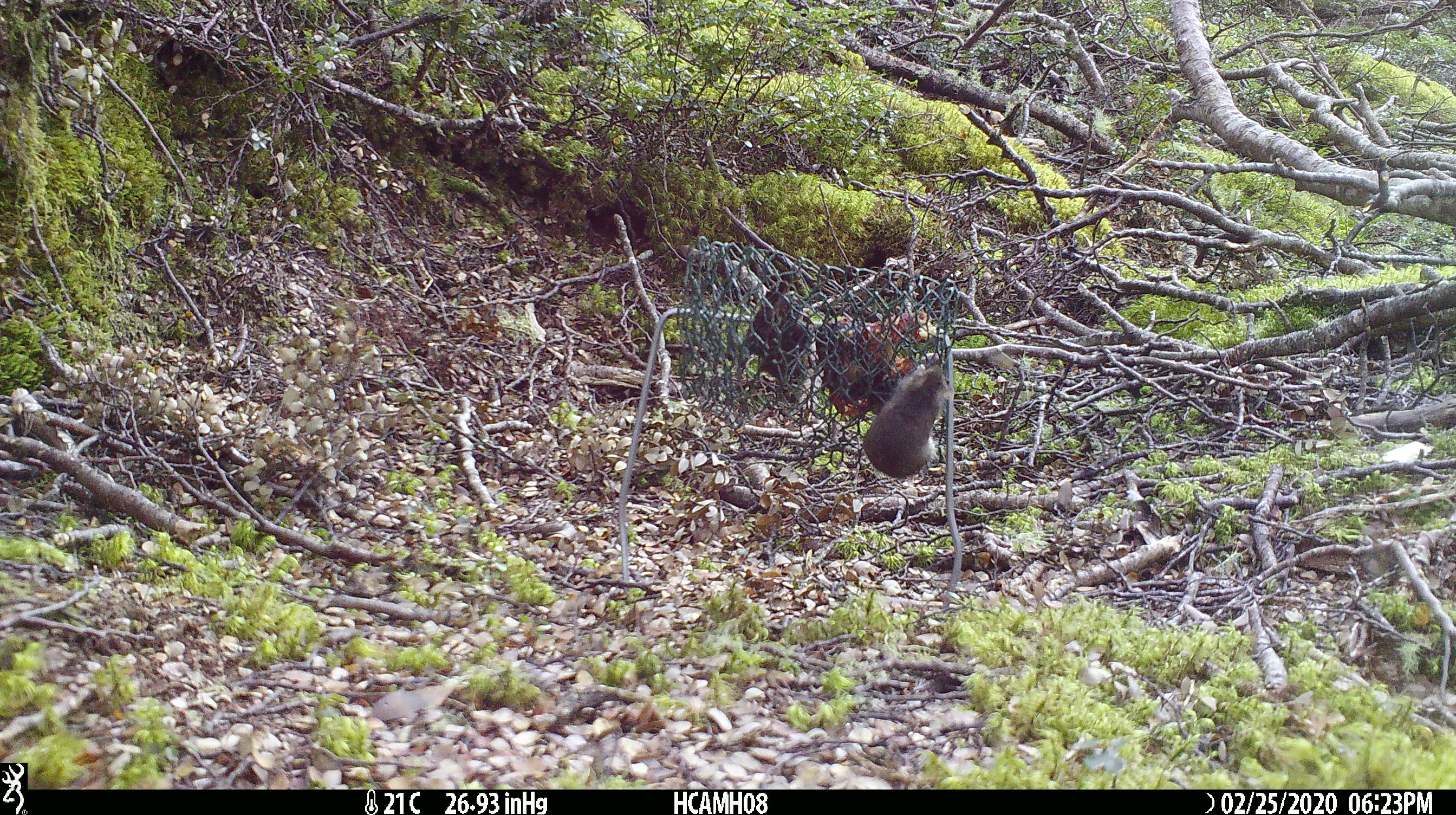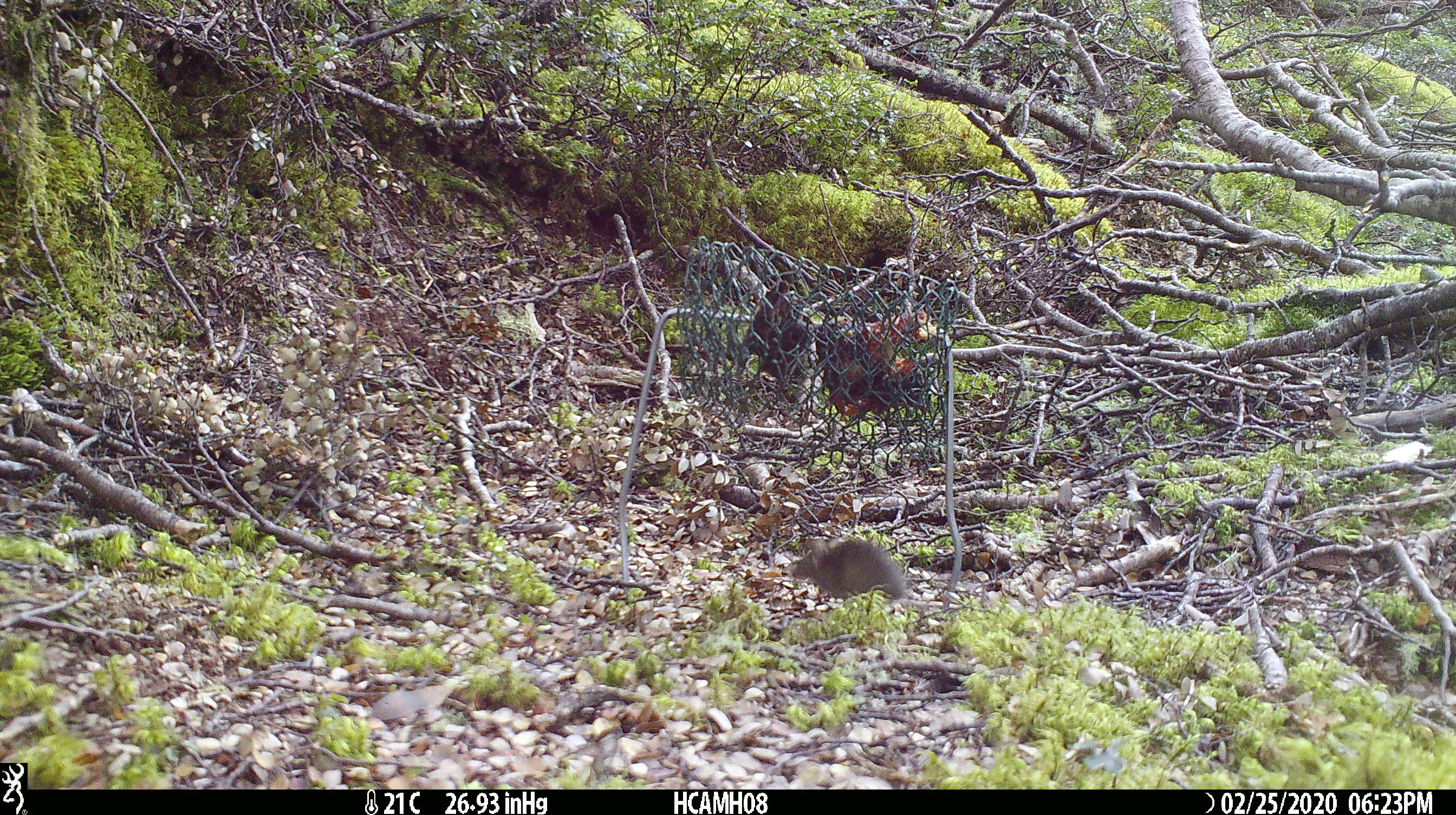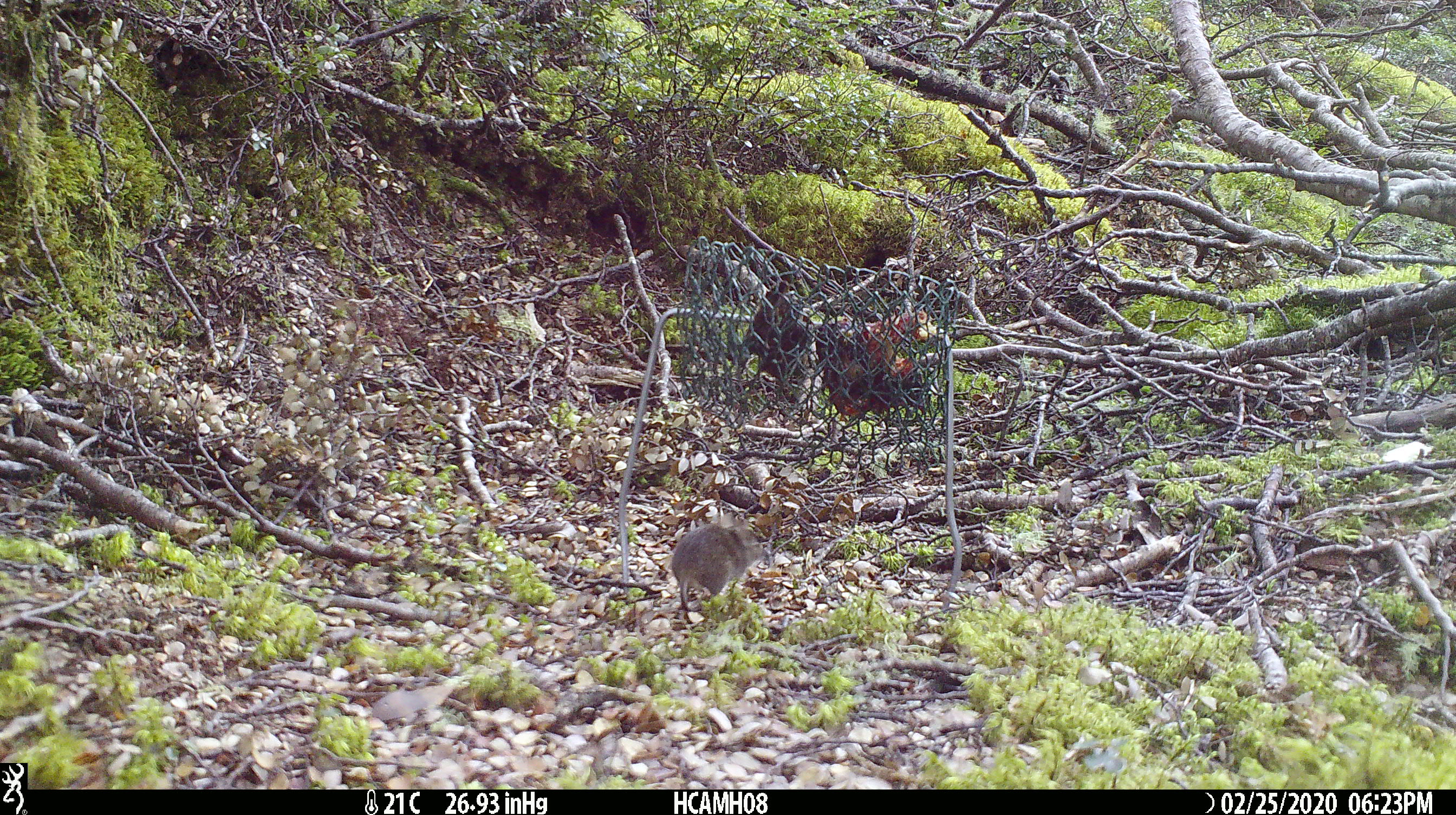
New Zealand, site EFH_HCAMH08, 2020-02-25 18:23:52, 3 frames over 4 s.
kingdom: Animalia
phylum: Chordata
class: Mammalia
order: Rodentia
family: Muridae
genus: Mus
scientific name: Mus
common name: mouse